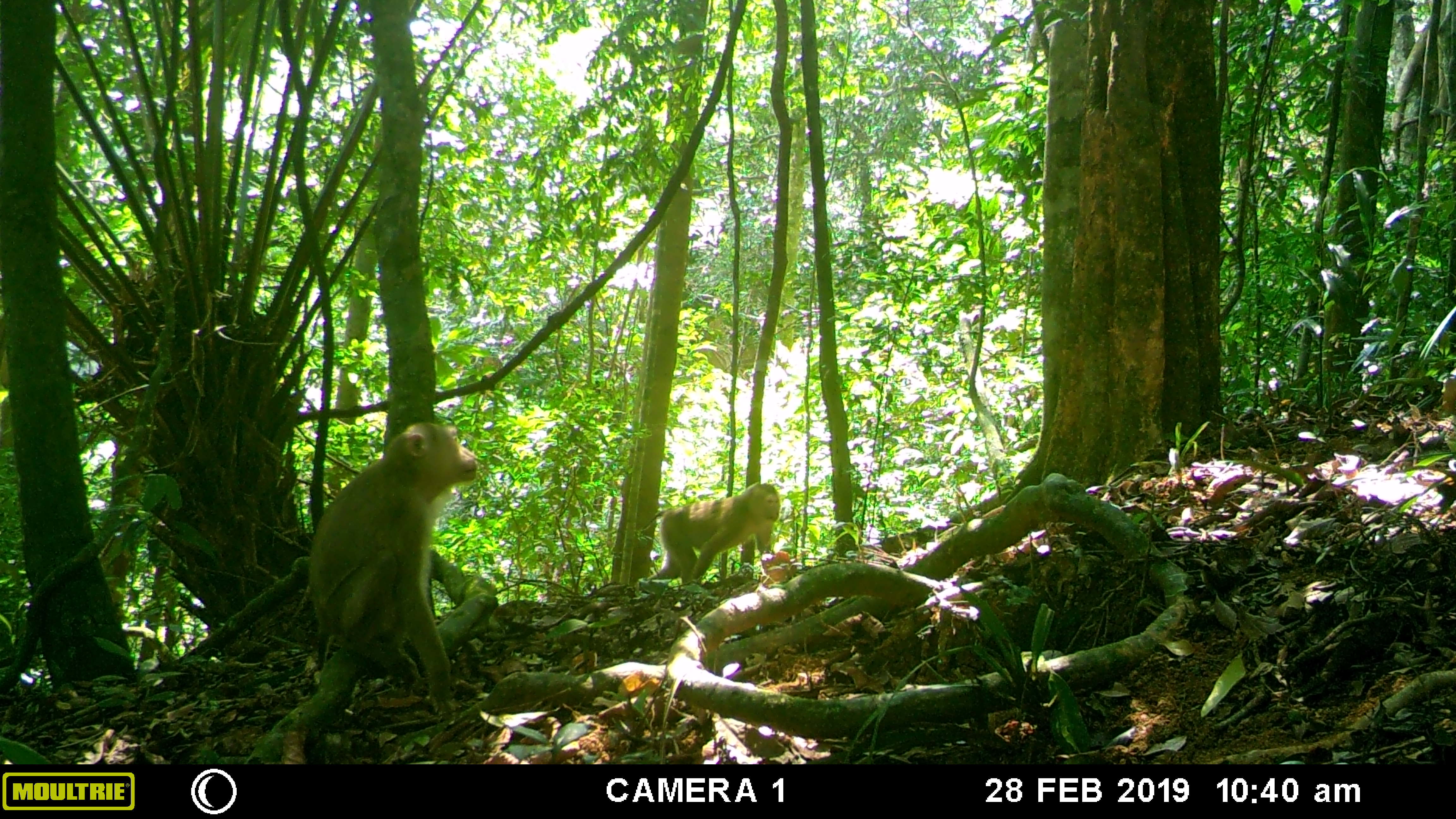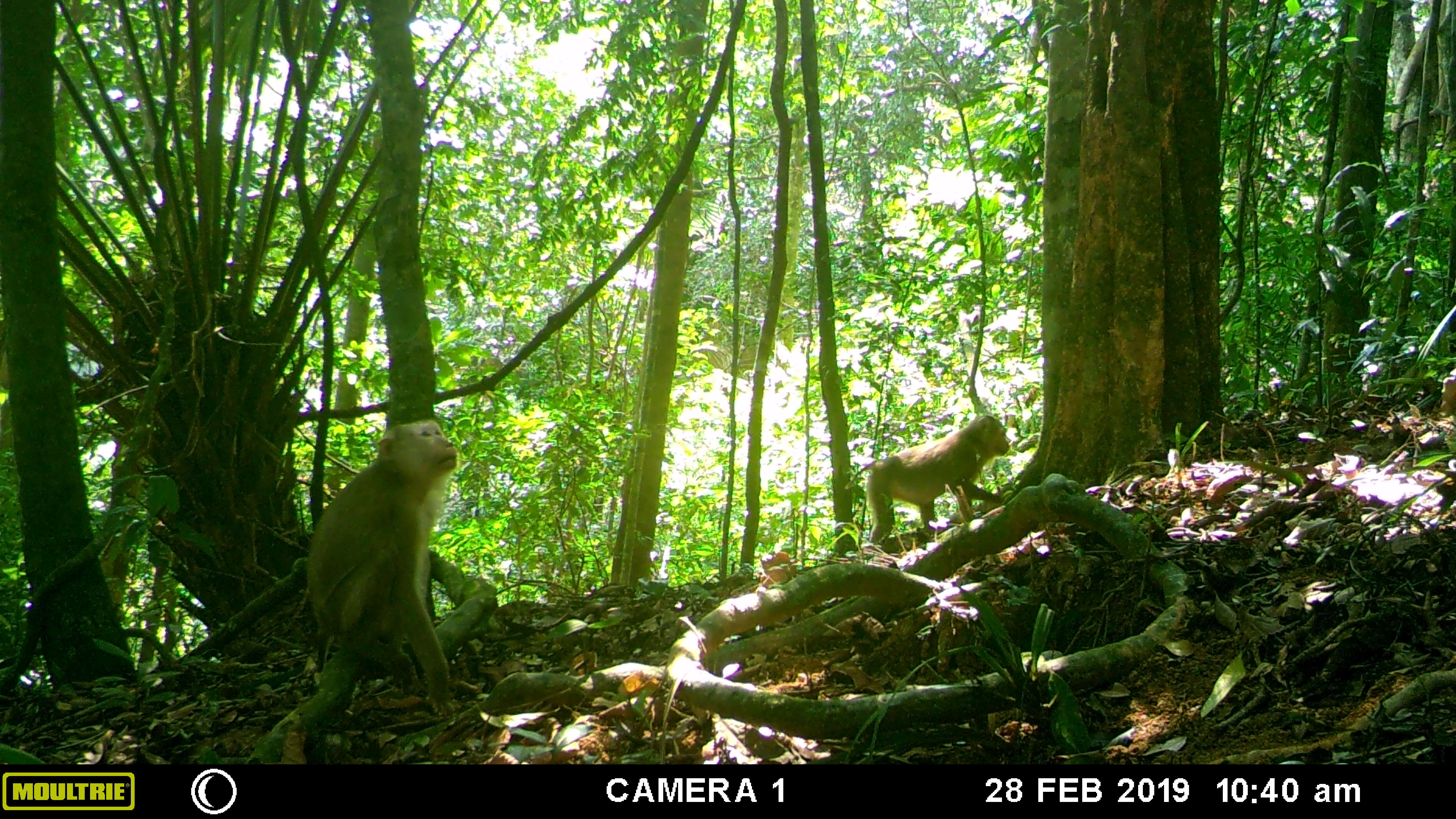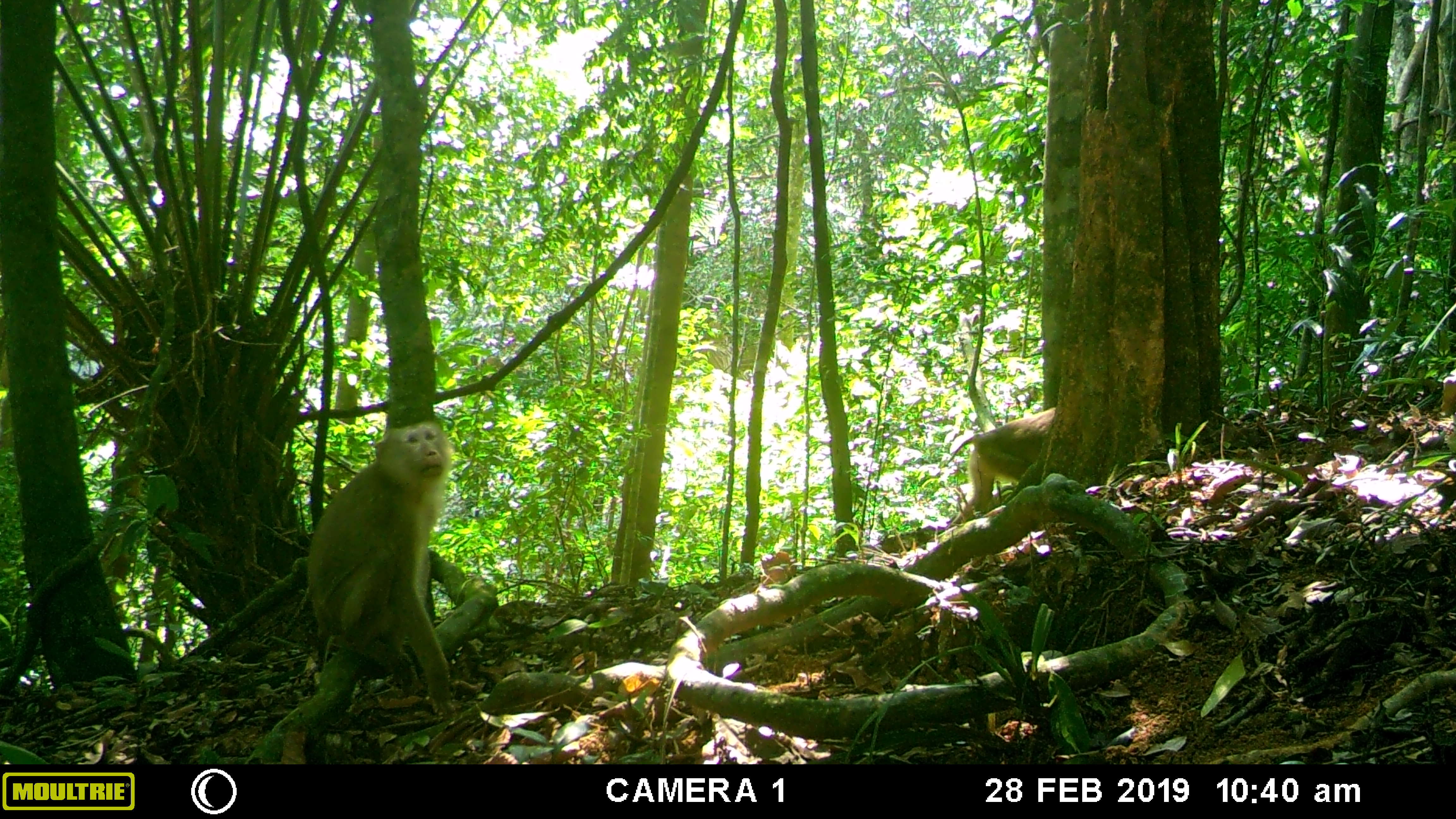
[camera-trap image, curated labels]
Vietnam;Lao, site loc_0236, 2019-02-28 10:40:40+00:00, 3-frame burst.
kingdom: Animalia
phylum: Chordata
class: Mammalia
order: Primates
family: Cercopithecidae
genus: Macaca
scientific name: Macaca nemestrina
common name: pig-tailed macaque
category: pig tailed macaque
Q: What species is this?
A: Pig tailed macaque (pig-tailed macaque) (Macaca nemestrina).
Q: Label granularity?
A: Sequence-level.